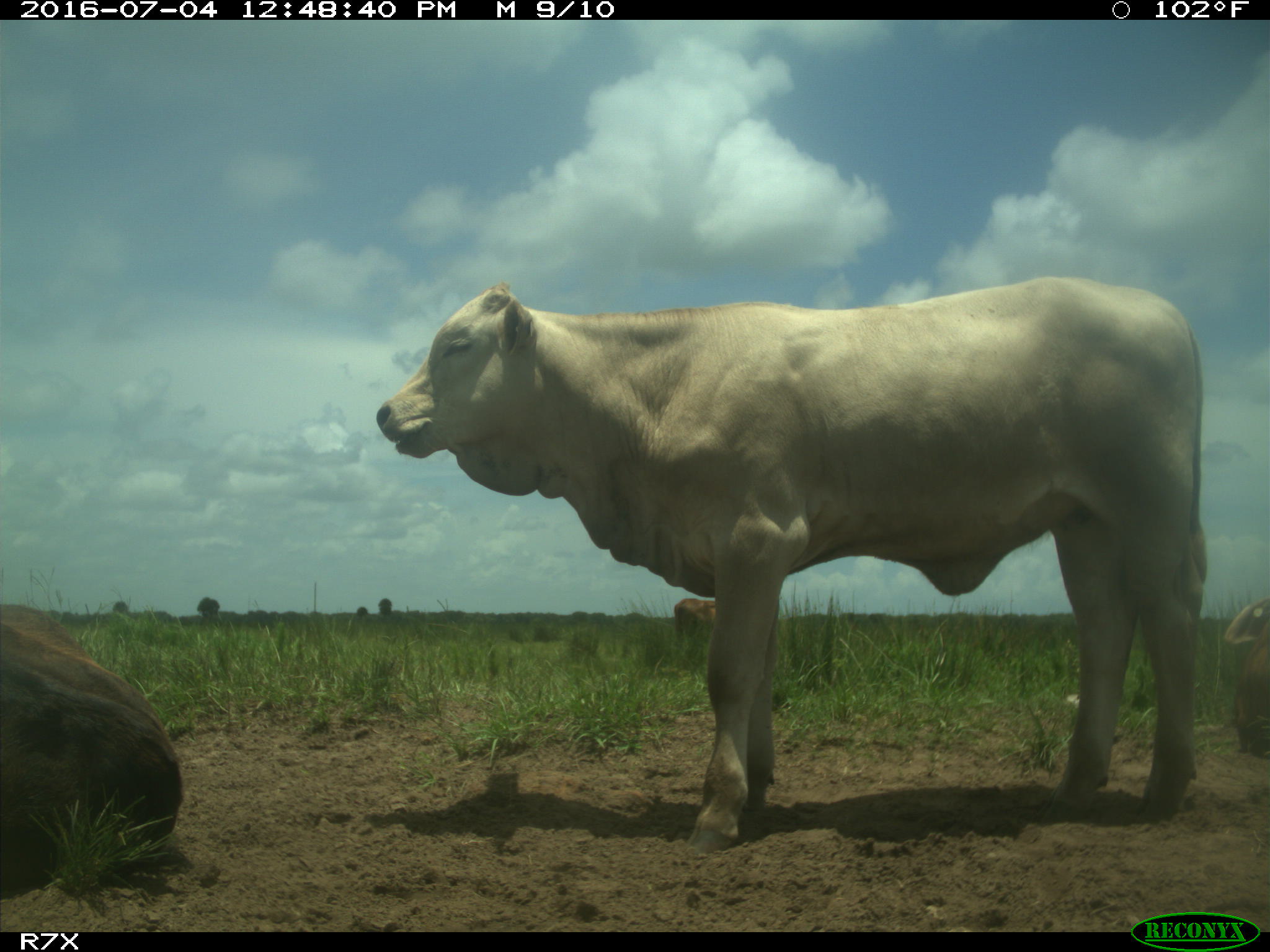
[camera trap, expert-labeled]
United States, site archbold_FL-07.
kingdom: Animalia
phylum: Chordata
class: Mammalia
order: Artiodactyla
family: Bovidae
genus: Bos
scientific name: Bos taurus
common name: domestic cow